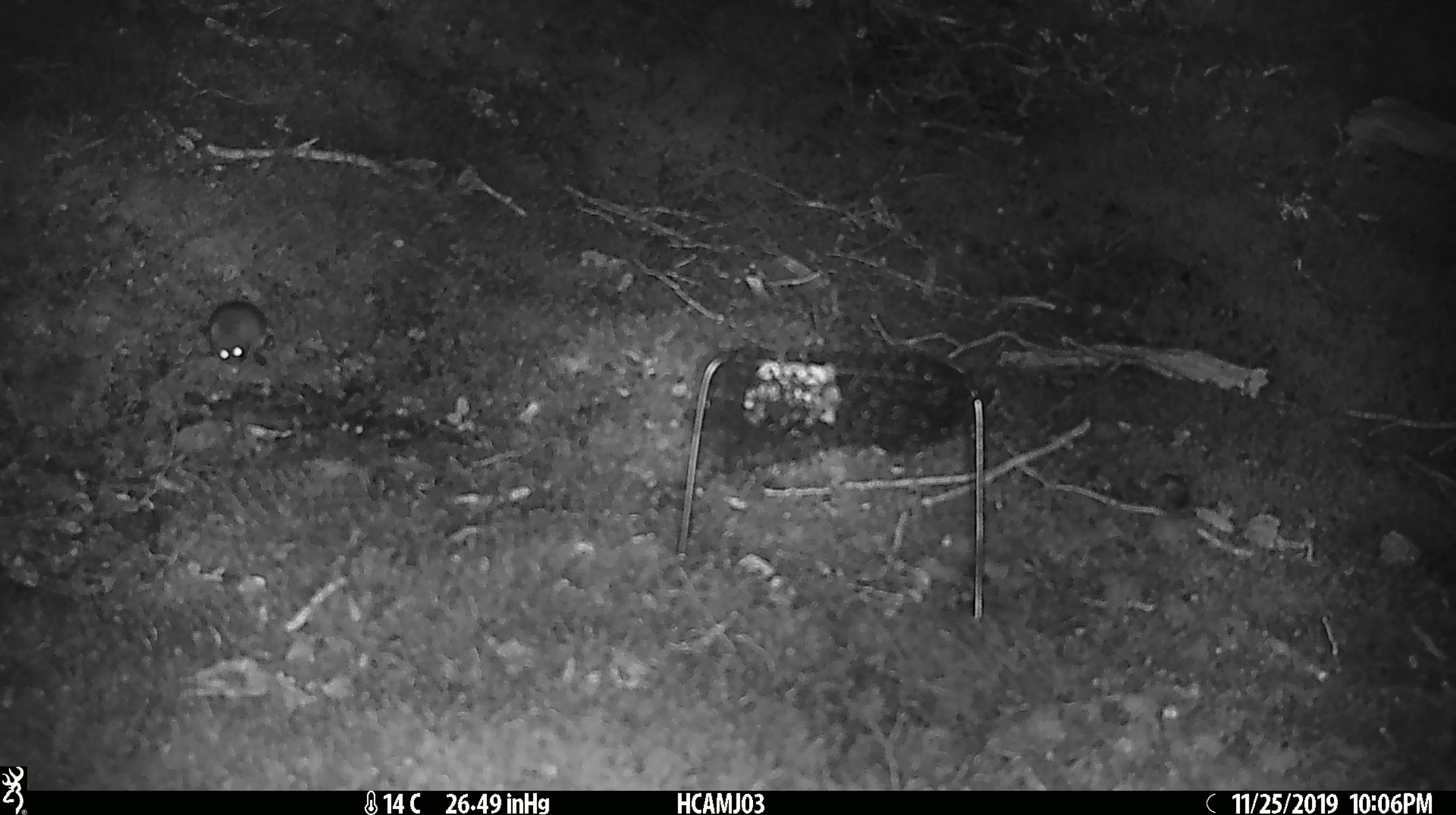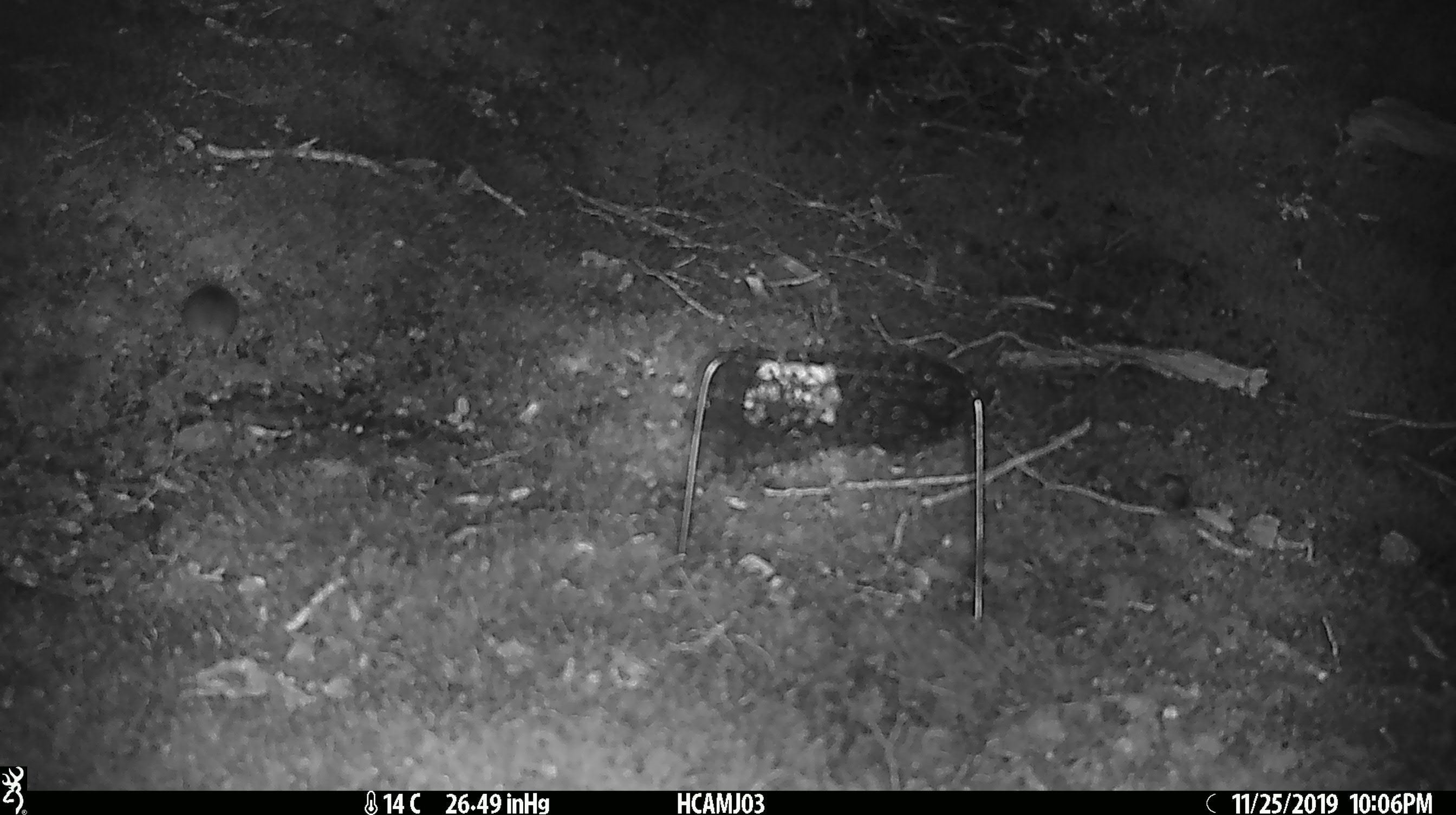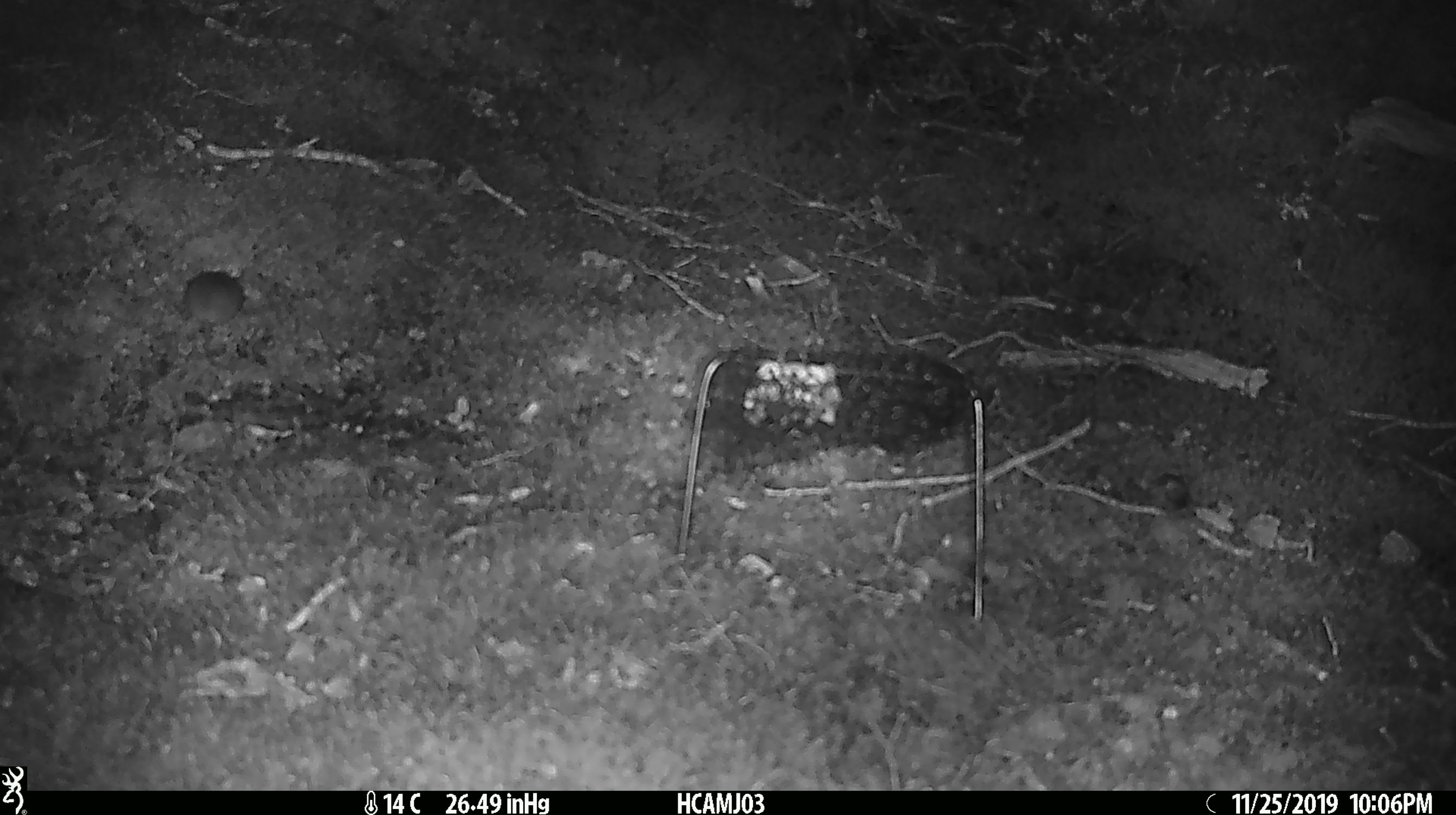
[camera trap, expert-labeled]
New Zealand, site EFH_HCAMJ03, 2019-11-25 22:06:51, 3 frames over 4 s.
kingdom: Animalia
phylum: Chordata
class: Mammalia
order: Rodentia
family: Muridae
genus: Mus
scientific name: Mus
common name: mouse